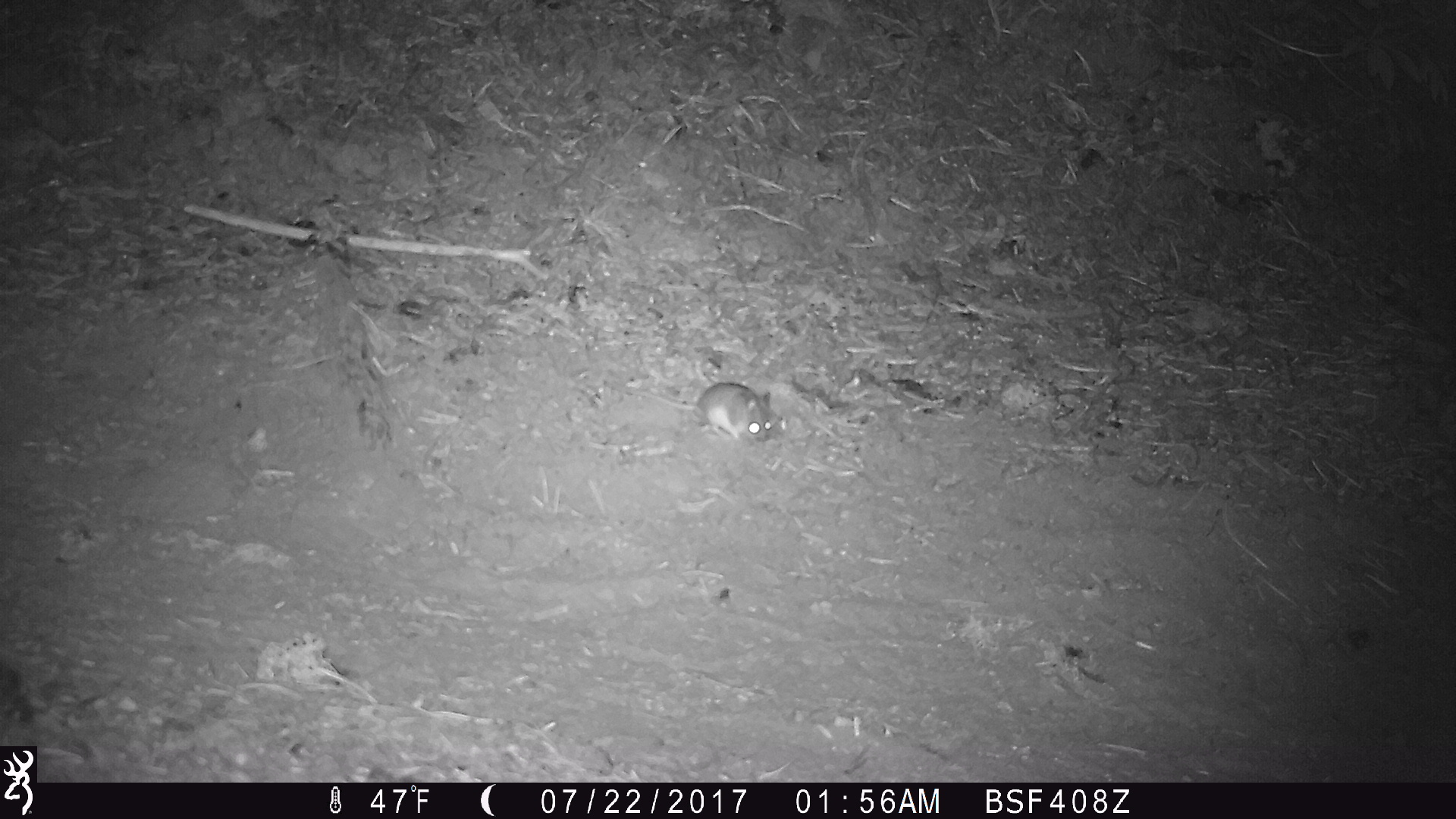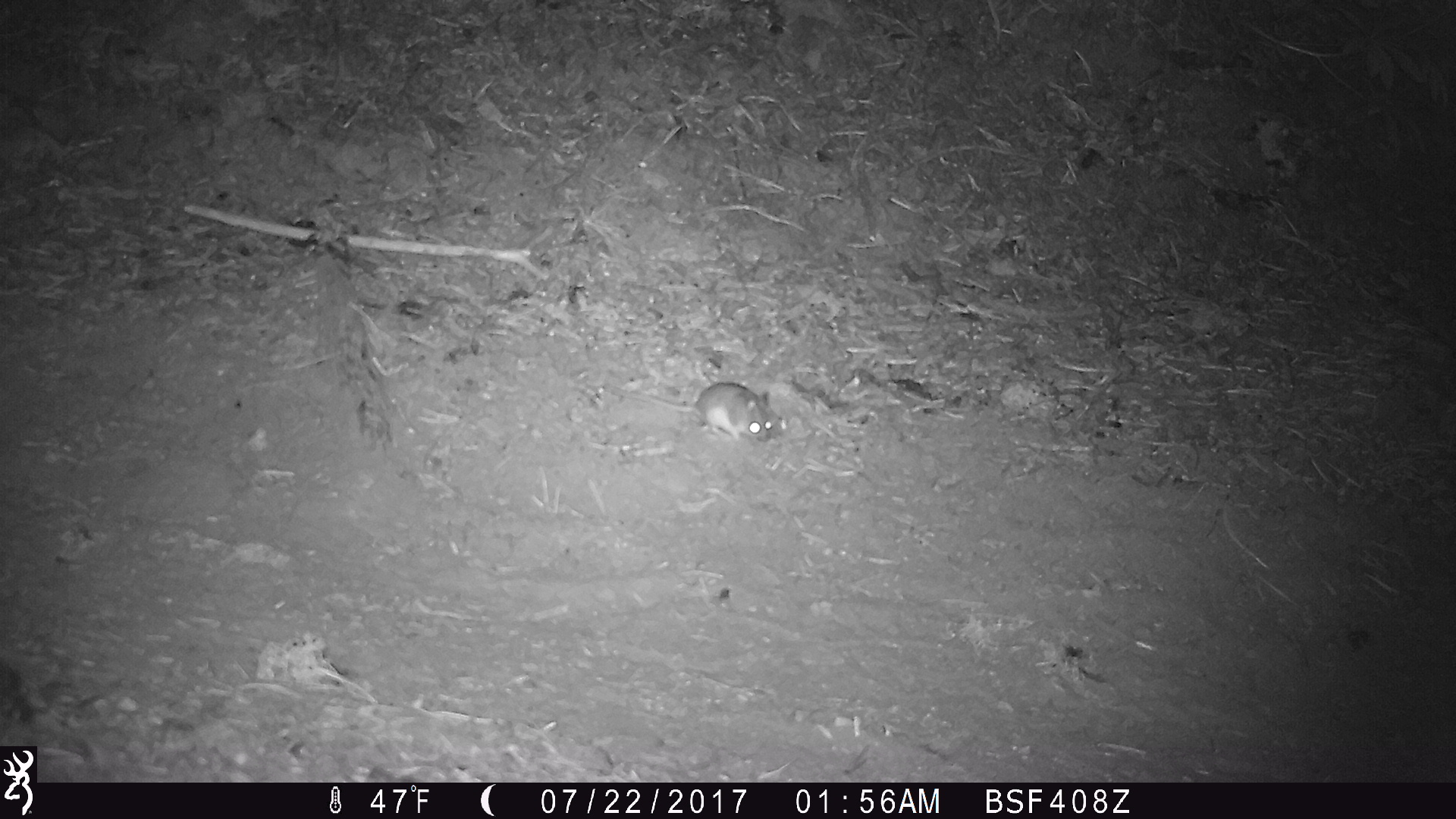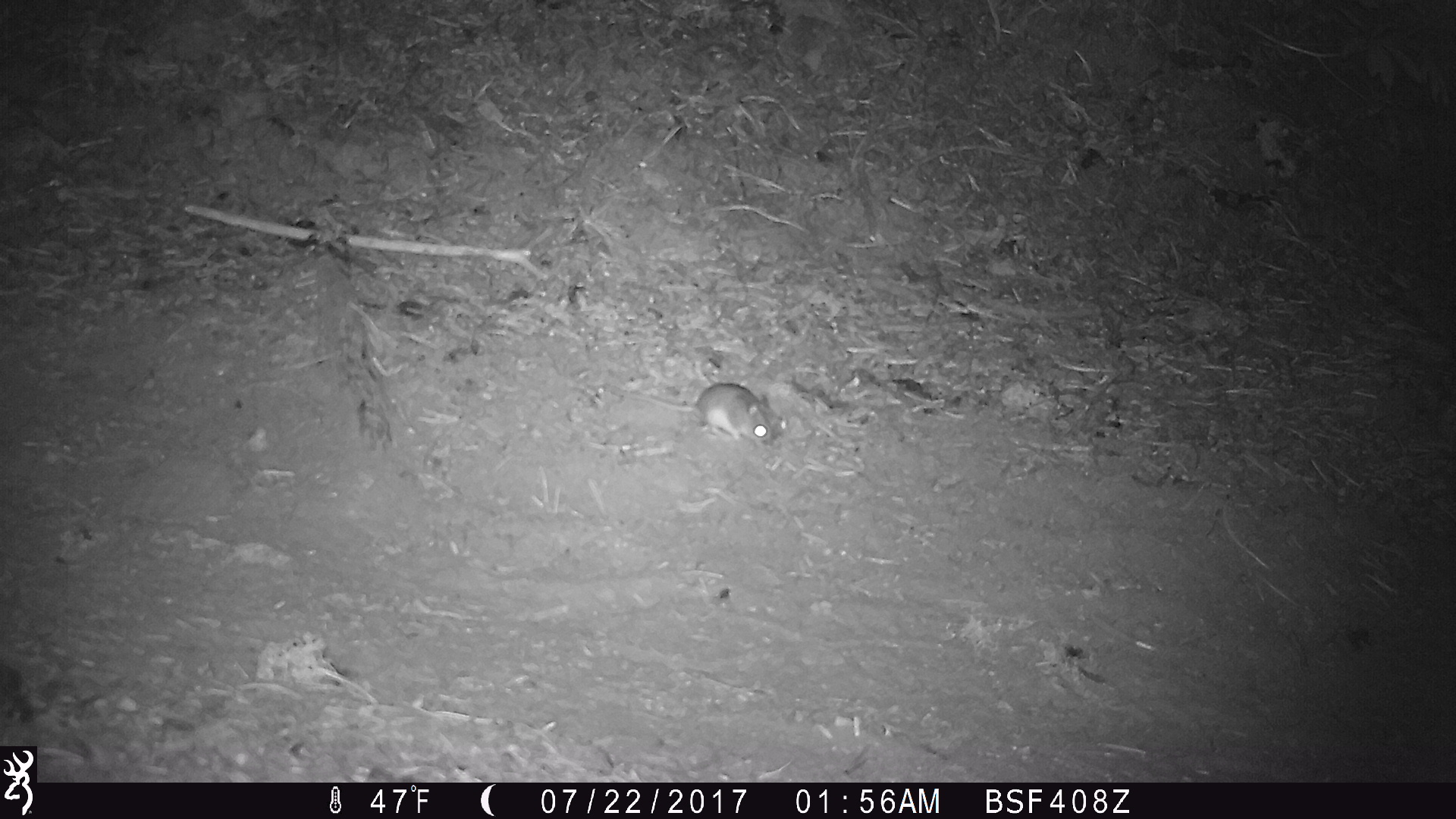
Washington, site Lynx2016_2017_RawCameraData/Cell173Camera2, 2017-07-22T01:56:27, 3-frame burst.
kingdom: Animalia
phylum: Chordata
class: Mammalia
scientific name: Mammalia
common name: small mammal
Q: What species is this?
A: Small mammal (Mammalia).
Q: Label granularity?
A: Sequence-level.